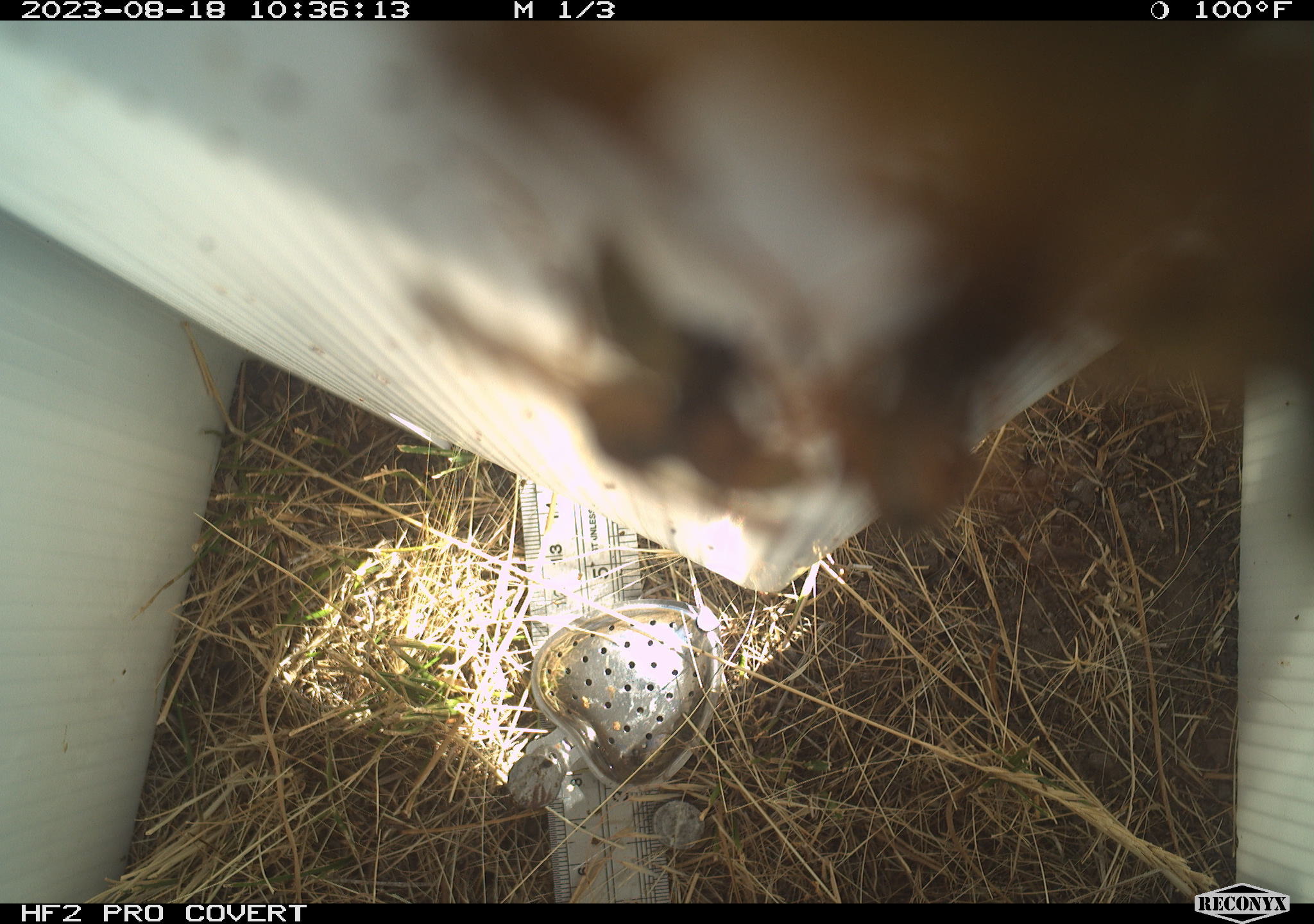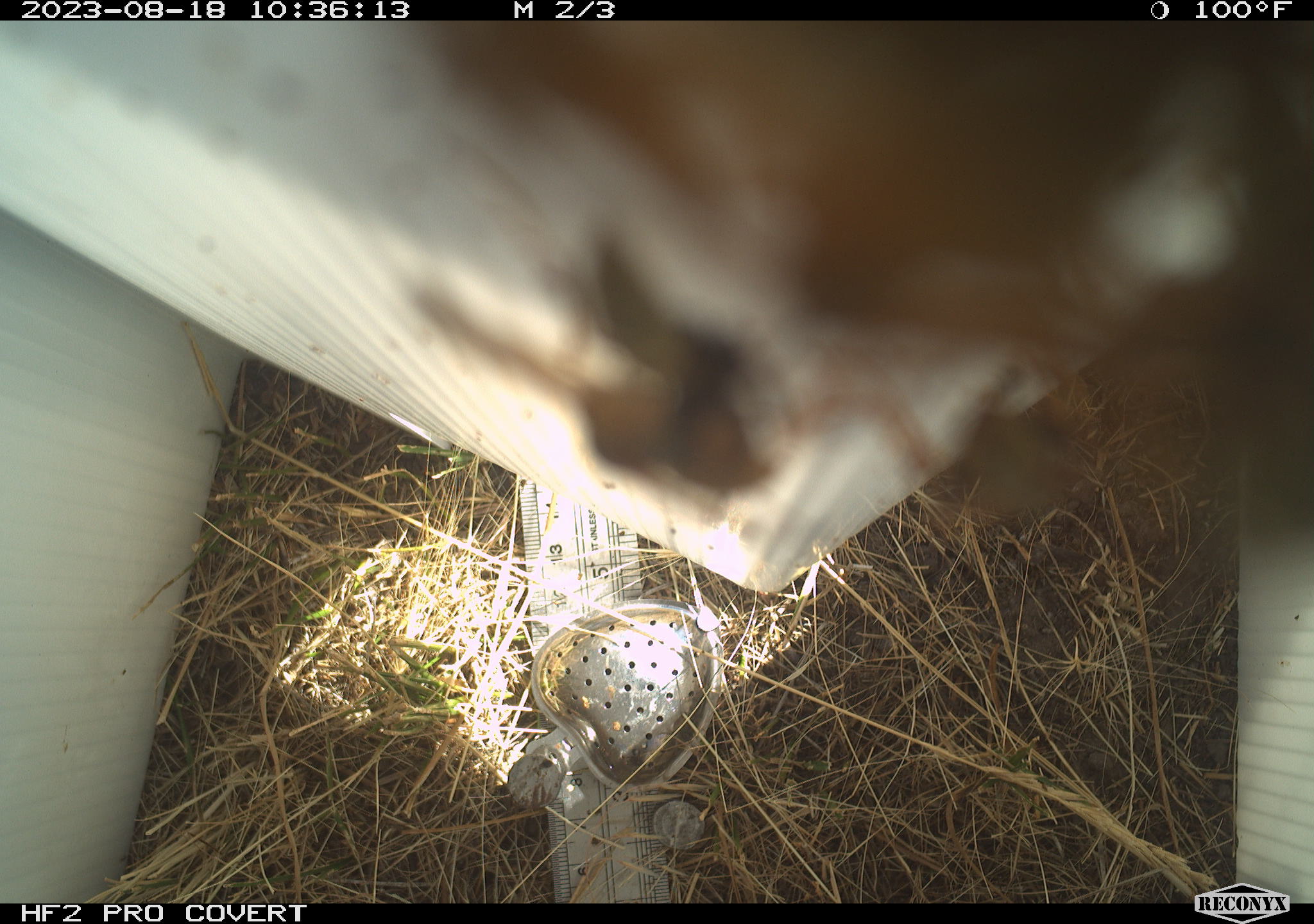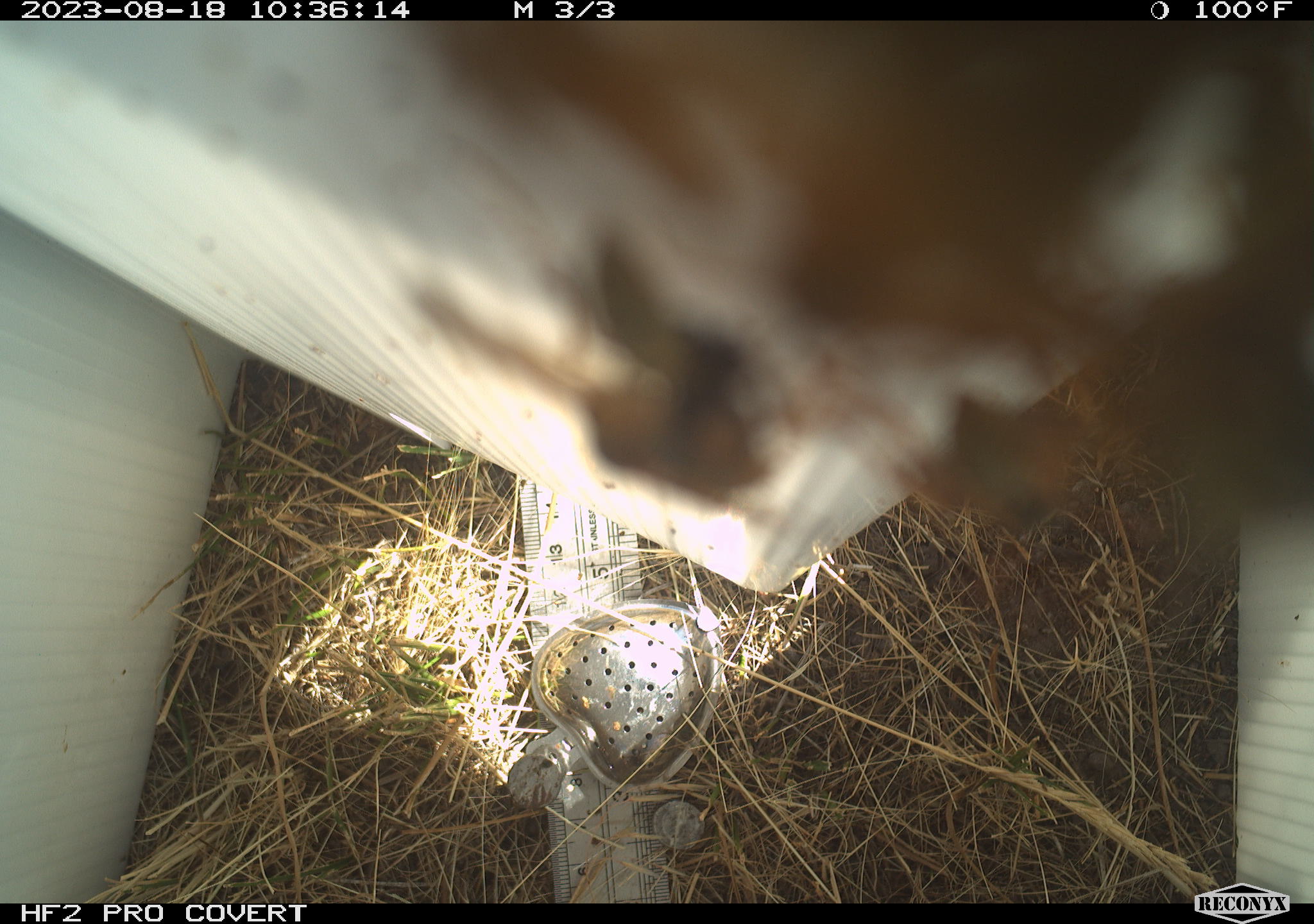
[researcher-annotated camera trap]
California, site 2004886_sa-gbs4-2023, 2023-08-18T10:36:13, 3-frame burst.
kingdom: Animalia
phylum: Arthropoda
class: Insecta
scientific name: Insecta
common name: insect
Insect (Insecta).